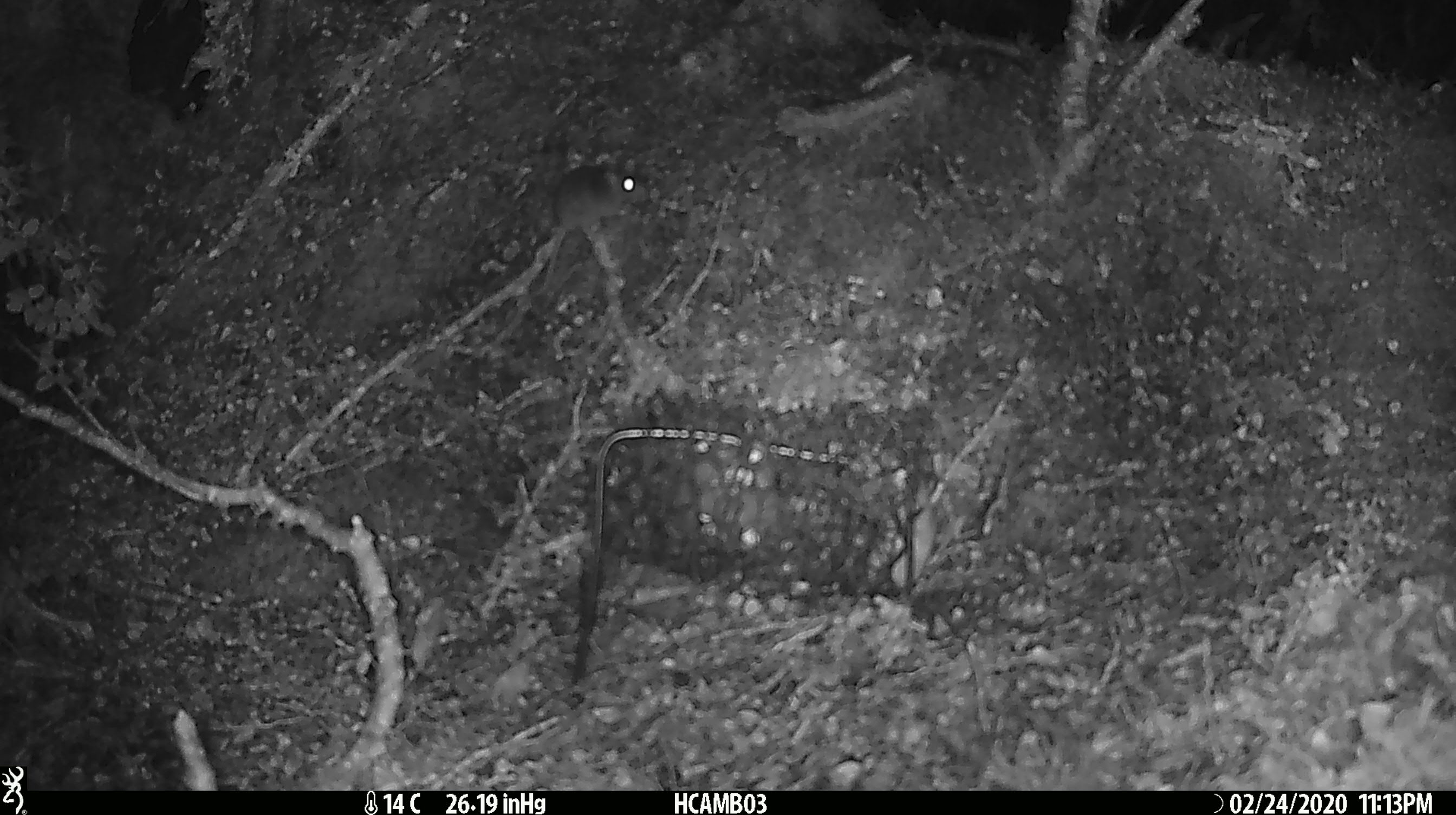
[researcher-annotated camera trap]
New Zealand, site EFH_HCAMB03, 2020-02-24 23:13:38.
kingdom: Animalia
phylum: Chordata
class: Mammalia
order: Rodentia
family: Muridae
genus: Mus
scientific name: Mus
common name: mouse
Mouse (Mus).